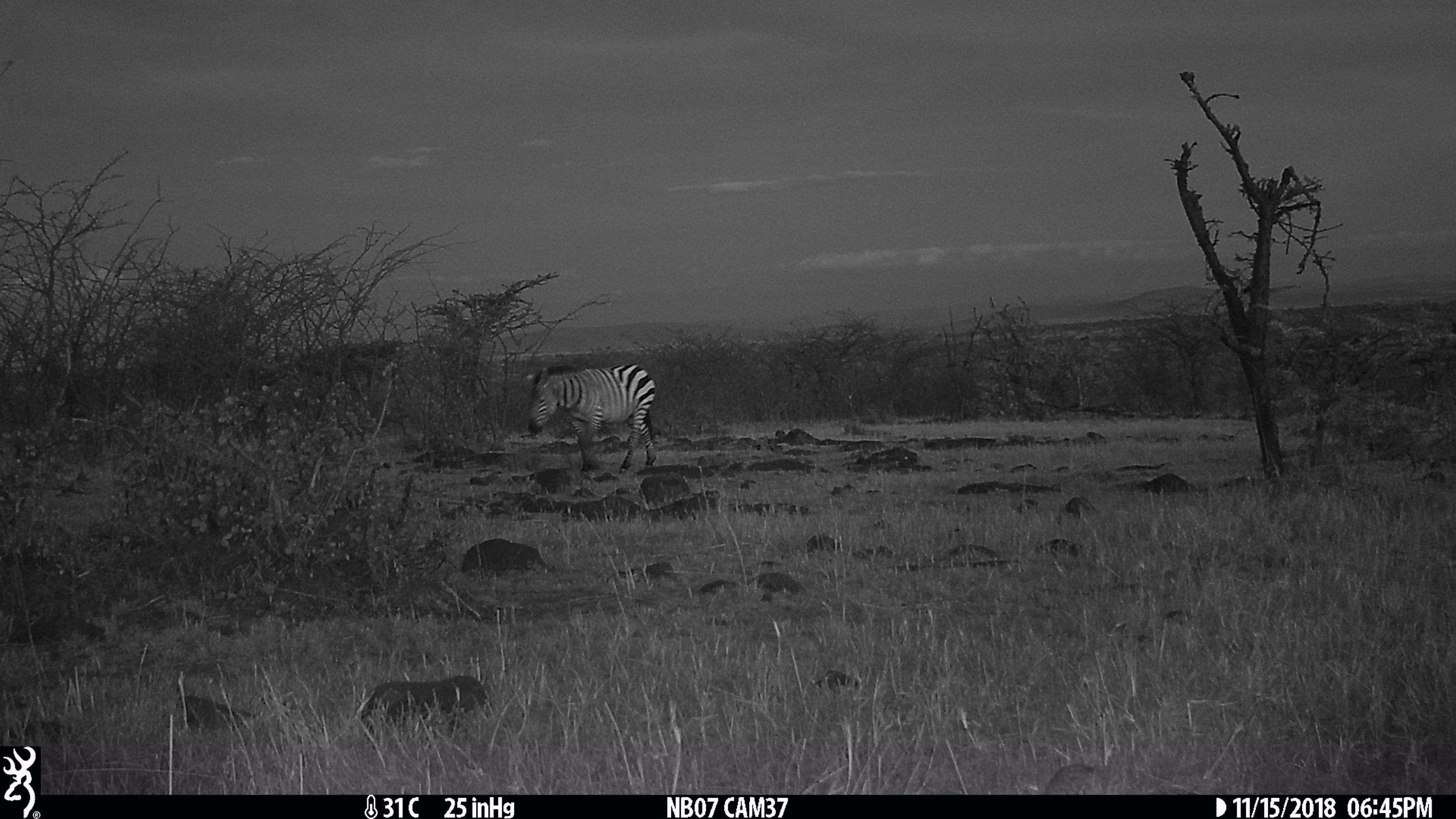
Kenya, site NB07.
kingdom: Animalia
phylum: Chordata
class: Mammalia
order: Perissodactyla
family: Equidae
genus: Equus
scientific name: Equus quagga burchellii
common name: burchell's zebra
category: zebra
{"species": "zebra (burchell's zebra) (Equus quagga burchellii)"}